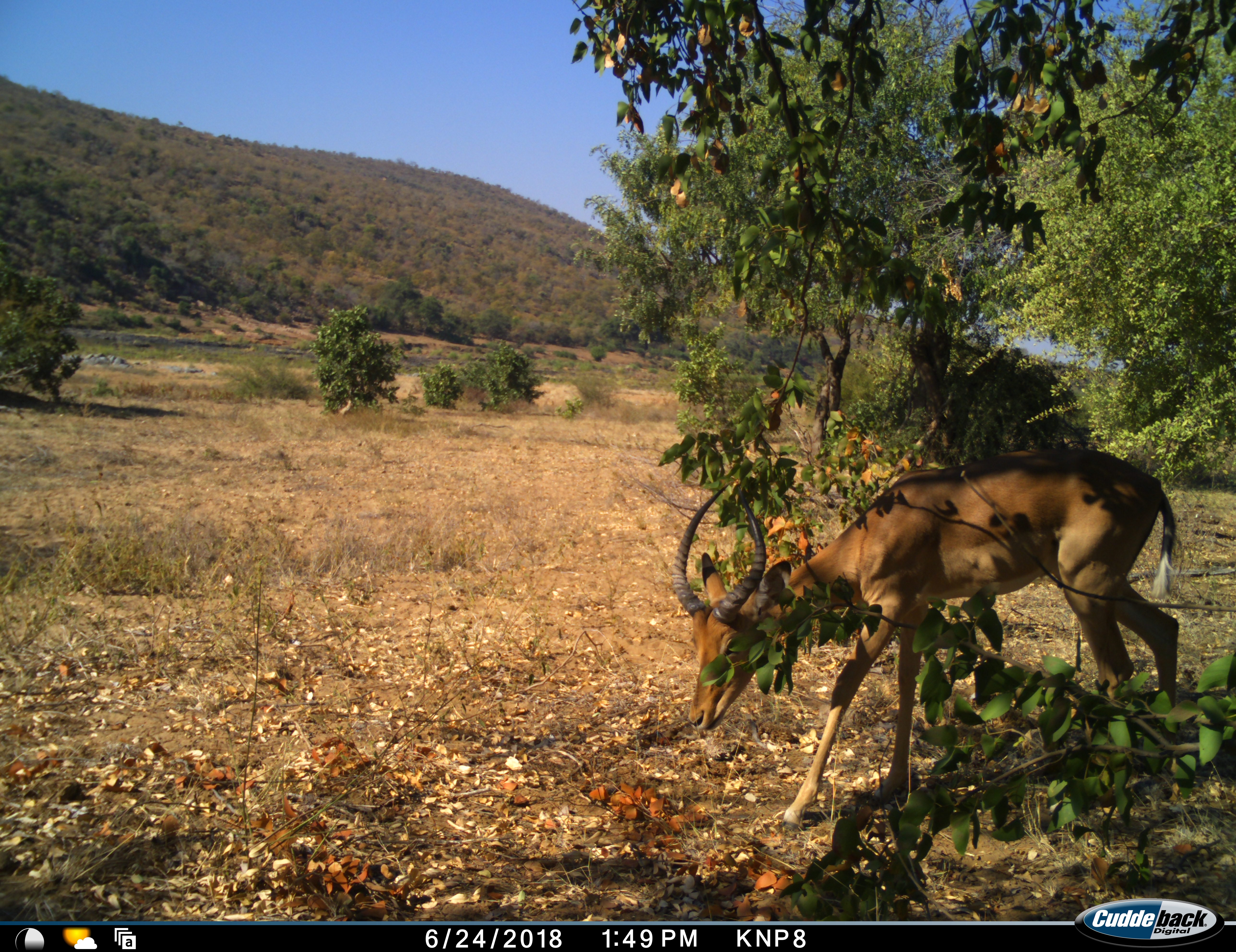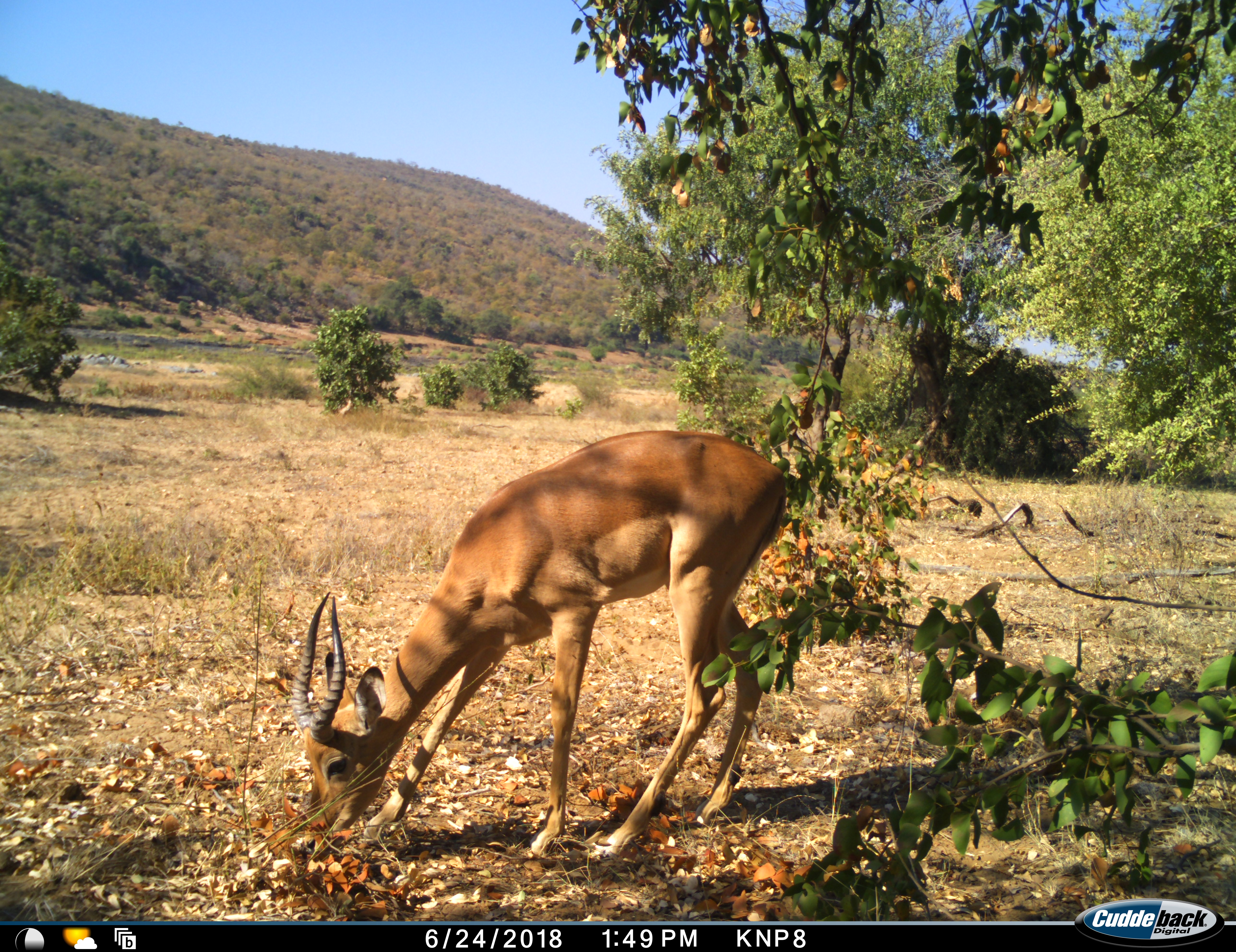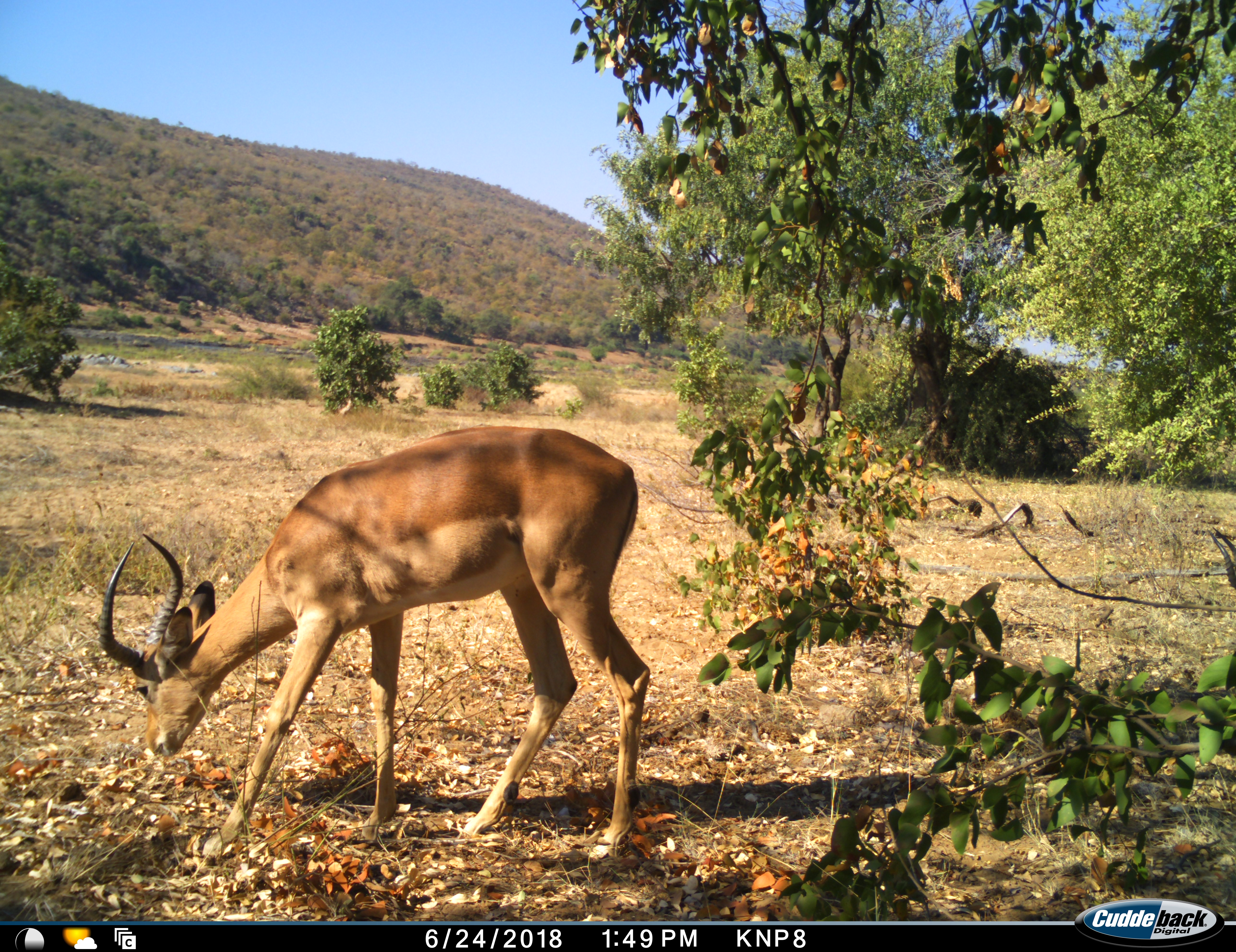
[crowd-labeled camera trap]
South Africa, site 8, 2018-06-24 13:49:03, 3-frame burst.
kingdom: Animalia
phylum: Chordata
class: Mammalia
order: Artiodactyla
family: Bovidae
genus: Aepyceros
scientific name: Aepyceros melampus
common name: impala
Impala (Aepyceros melampus), count 1. Behavior (volunteer vote fractions): standing 0%, resting 0%, moving 56%, interacting 0%. Young present (vote fraction): 0%. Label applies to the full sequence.